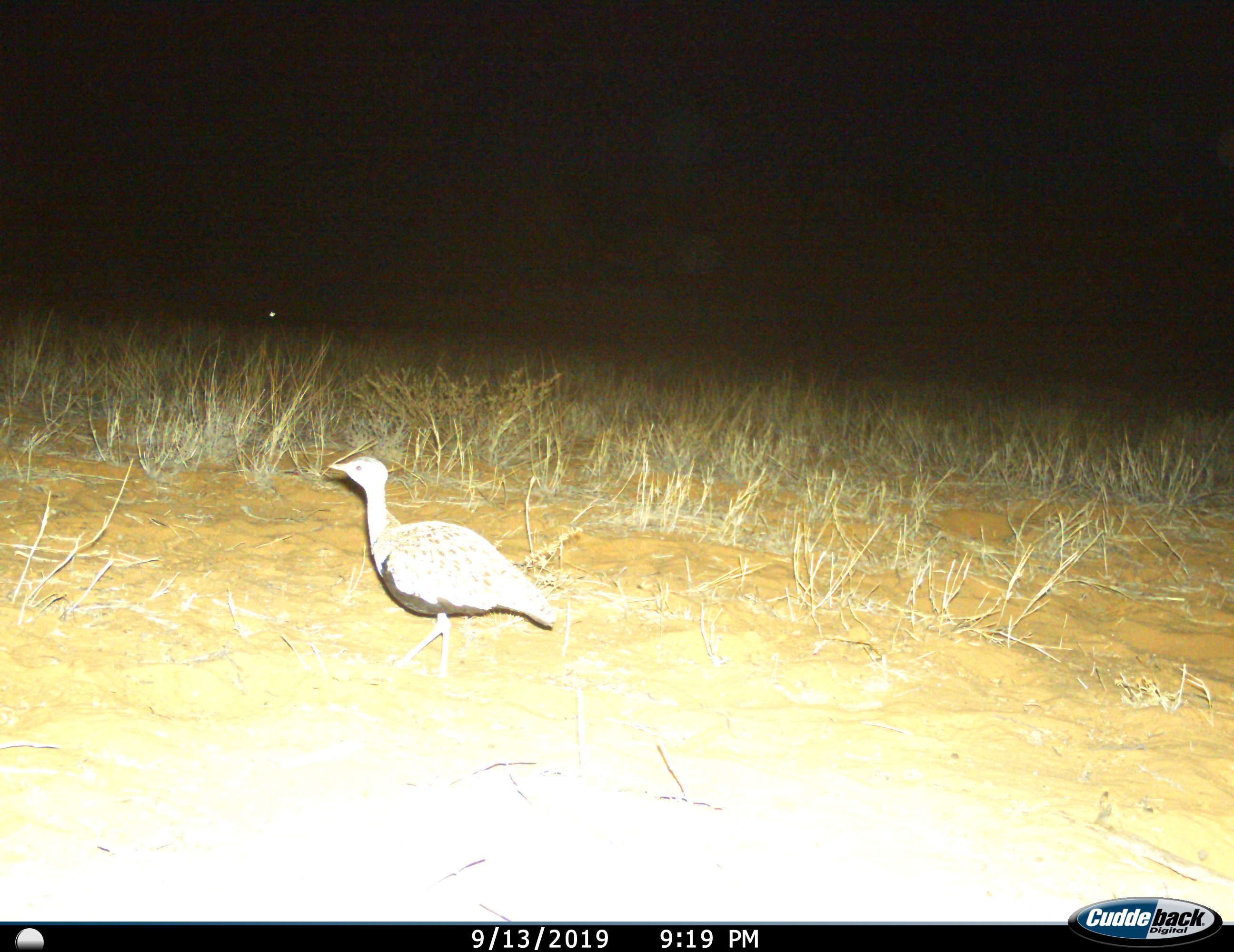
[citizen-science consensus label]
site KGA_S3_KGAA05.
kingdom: Animalia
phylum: Chordata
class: Aves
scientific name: Aves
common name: bird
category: birdother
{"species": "birdother (bird) (Aves)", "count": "1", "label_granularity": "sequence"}